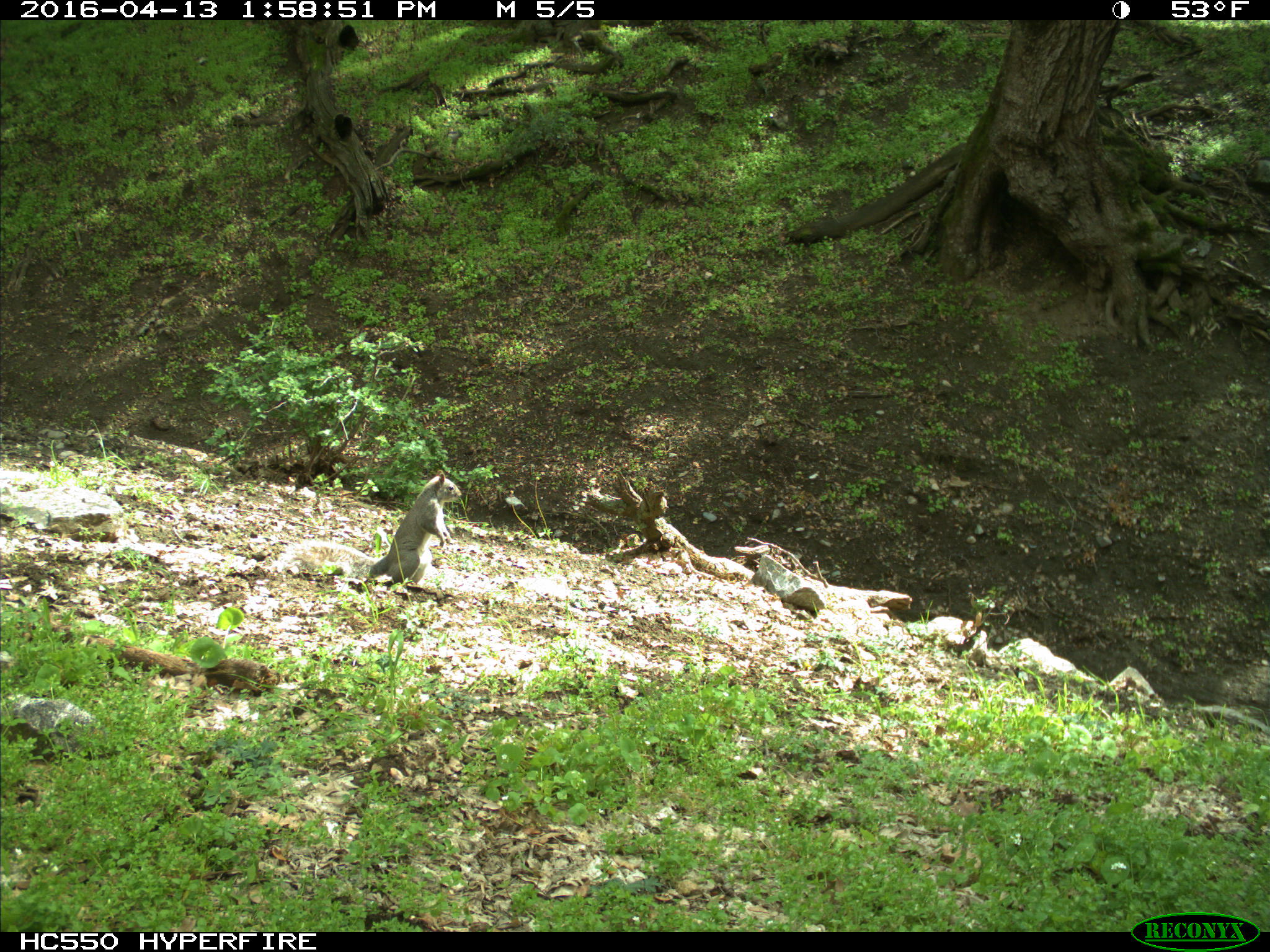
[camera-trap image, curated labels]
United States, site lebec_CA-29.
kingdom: Animalia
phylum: Chordata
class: Mammalia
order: Rodentia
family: Sciuridae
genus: Sciurus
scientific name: Sciurus carolinensis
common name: eastern gray squirrel